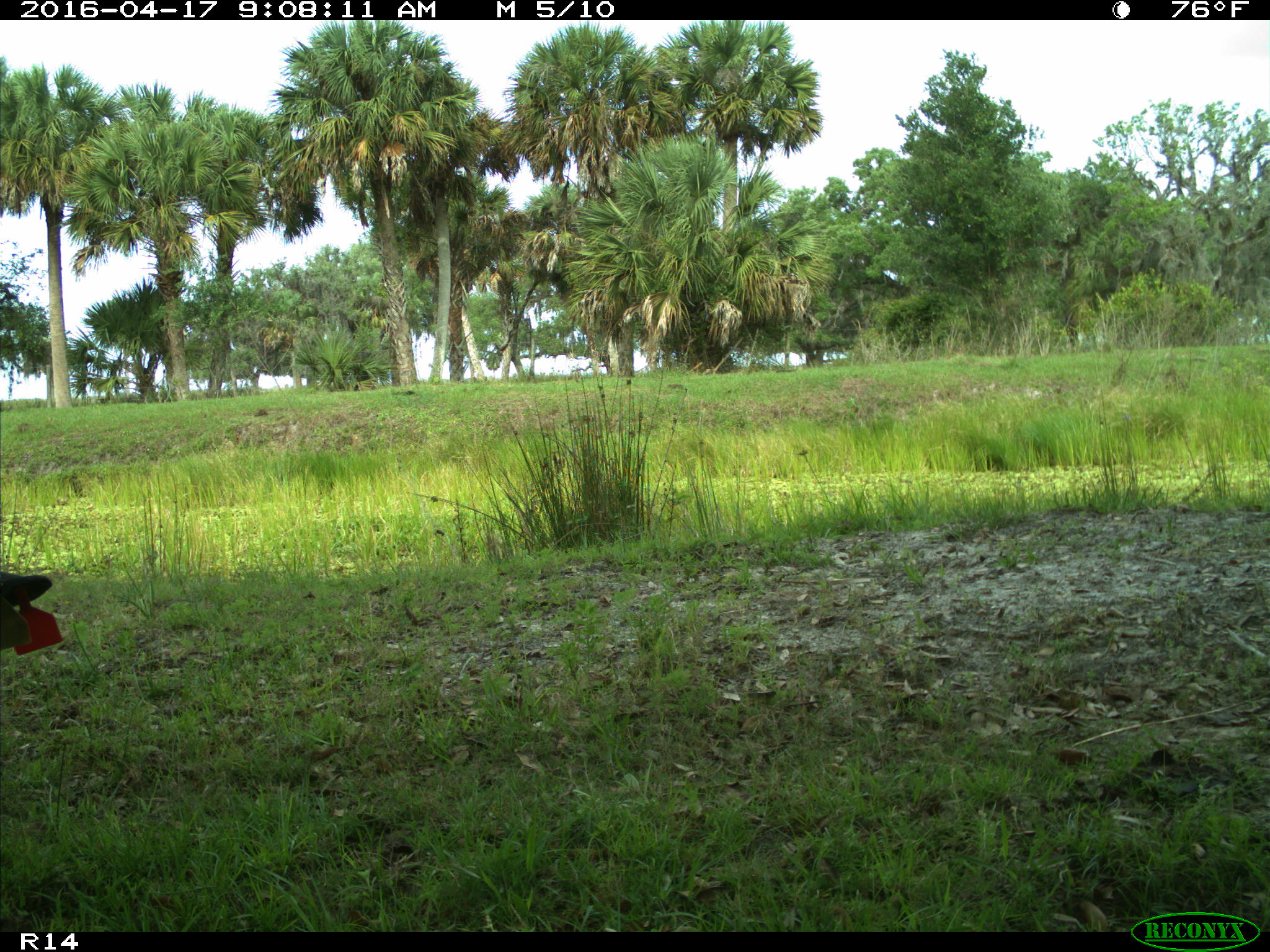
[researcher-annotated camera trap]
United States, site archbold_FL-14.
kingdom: Animalia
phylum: Chordata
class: Mammalia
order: Artiodactyla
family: Bovidae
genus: Bos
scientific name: Bos taurus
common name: domestic cow